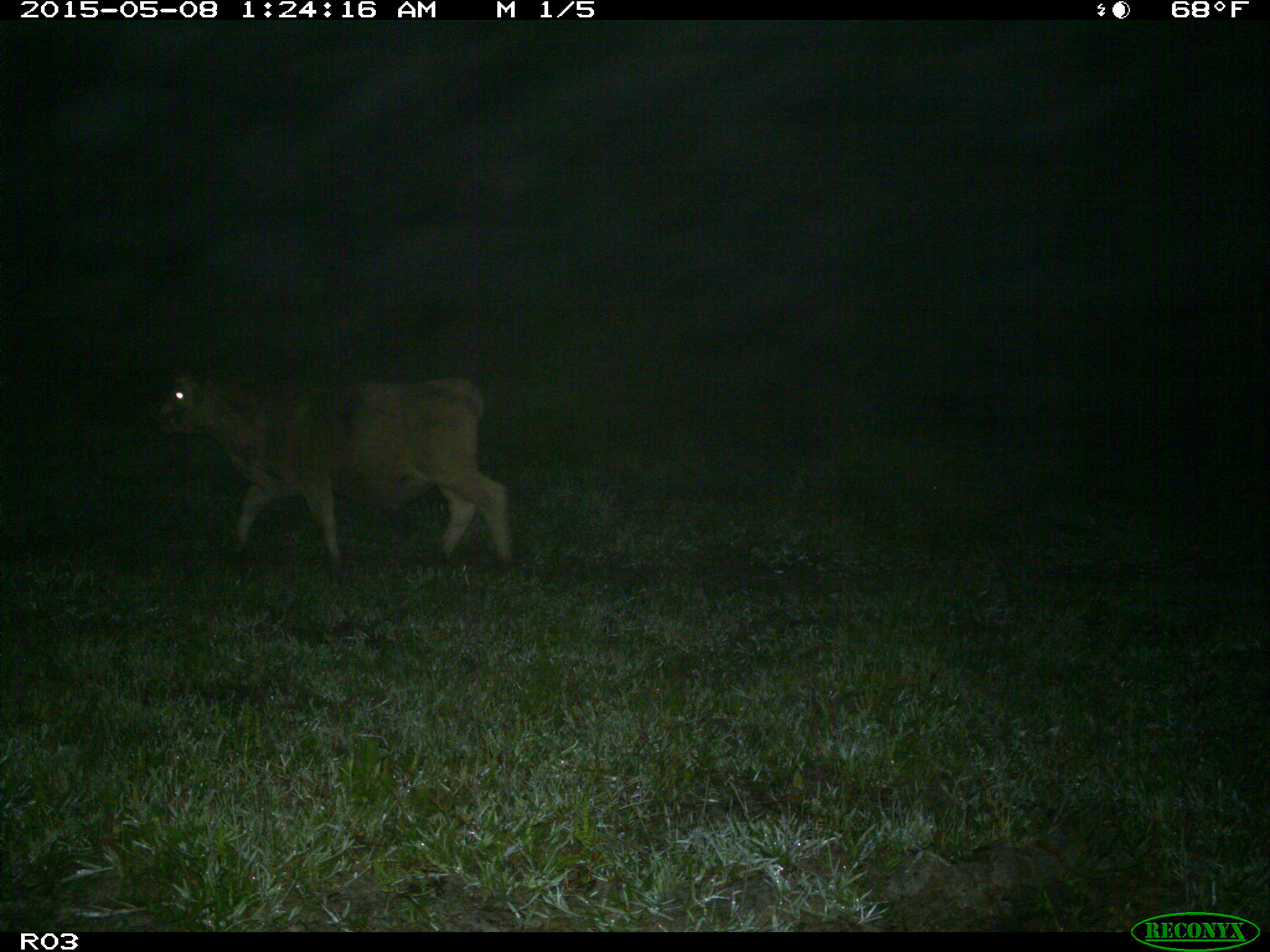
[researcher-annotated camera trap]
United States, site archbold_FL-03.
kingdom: Animalia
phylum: Chordata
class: Mammalia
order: Artiodactyla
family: Bovidae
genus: Bos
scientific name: Bos taurus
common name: domestic cow